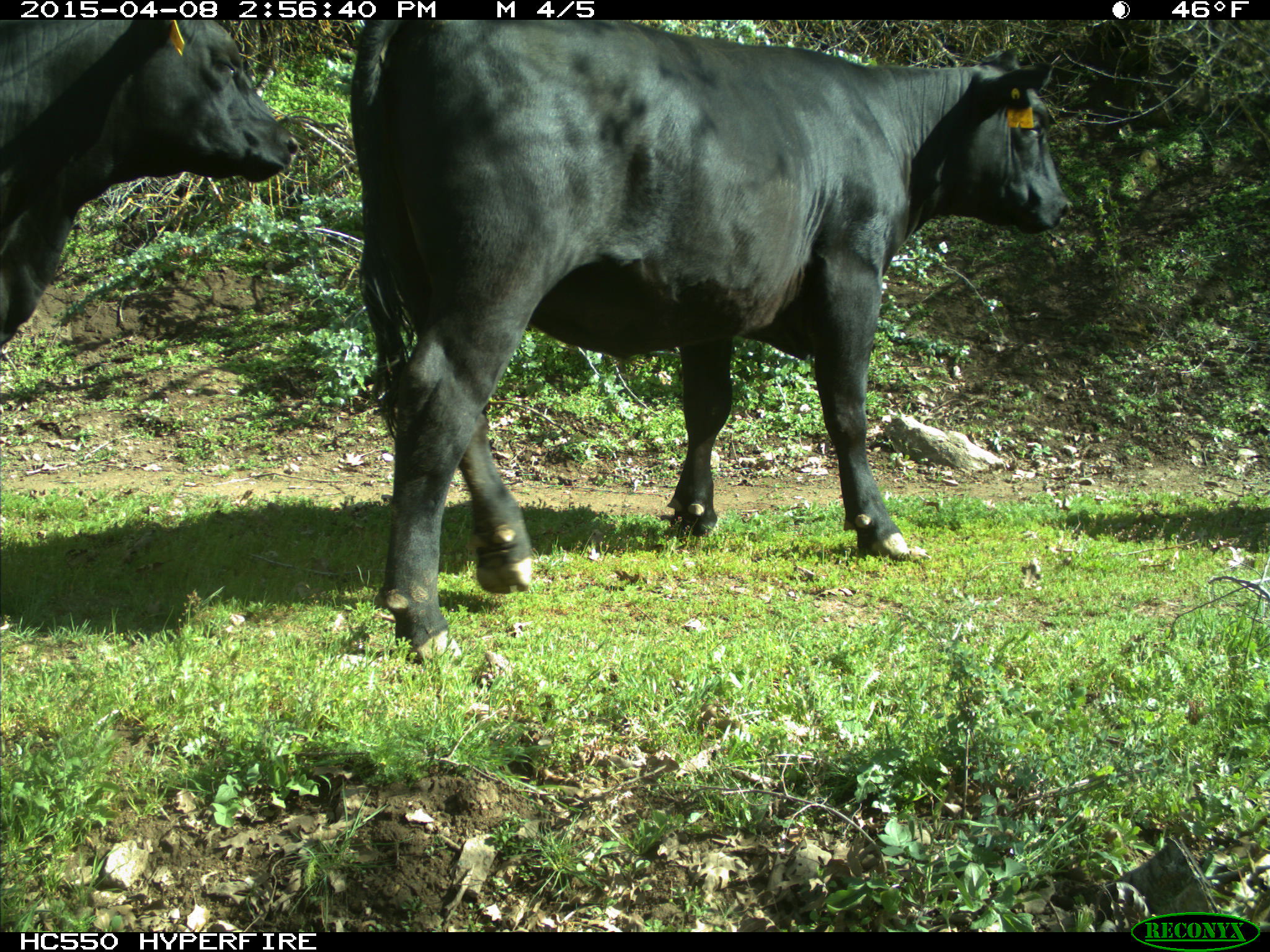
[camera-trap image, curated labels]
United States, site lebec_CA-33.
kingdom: Animalia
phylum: Chordata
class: Mammalia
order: Artiodactyla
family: Bovidae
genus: Bos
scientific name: Bos taurus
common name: domestic cow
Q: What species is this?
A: Bos taurus (domestic cow).